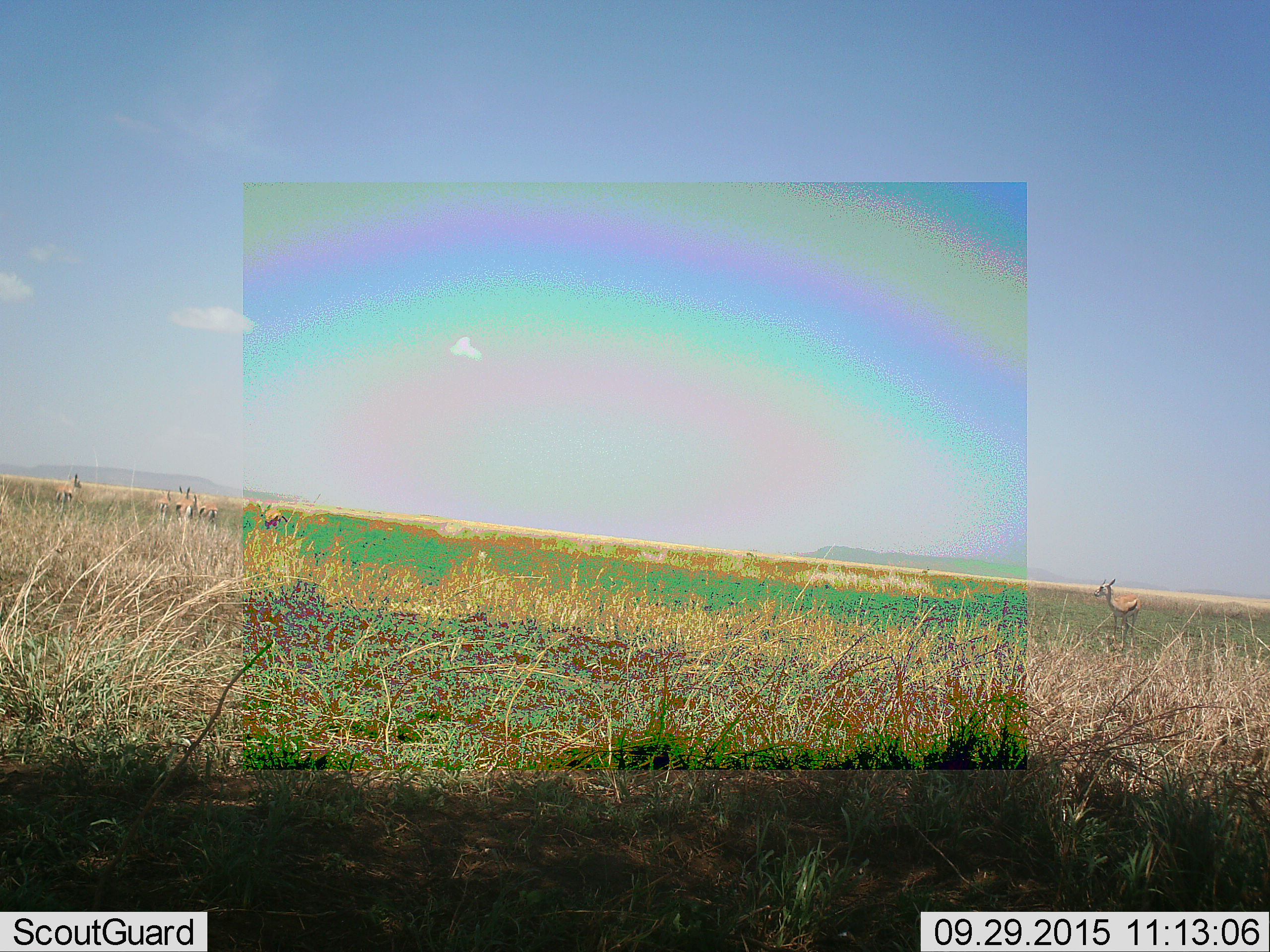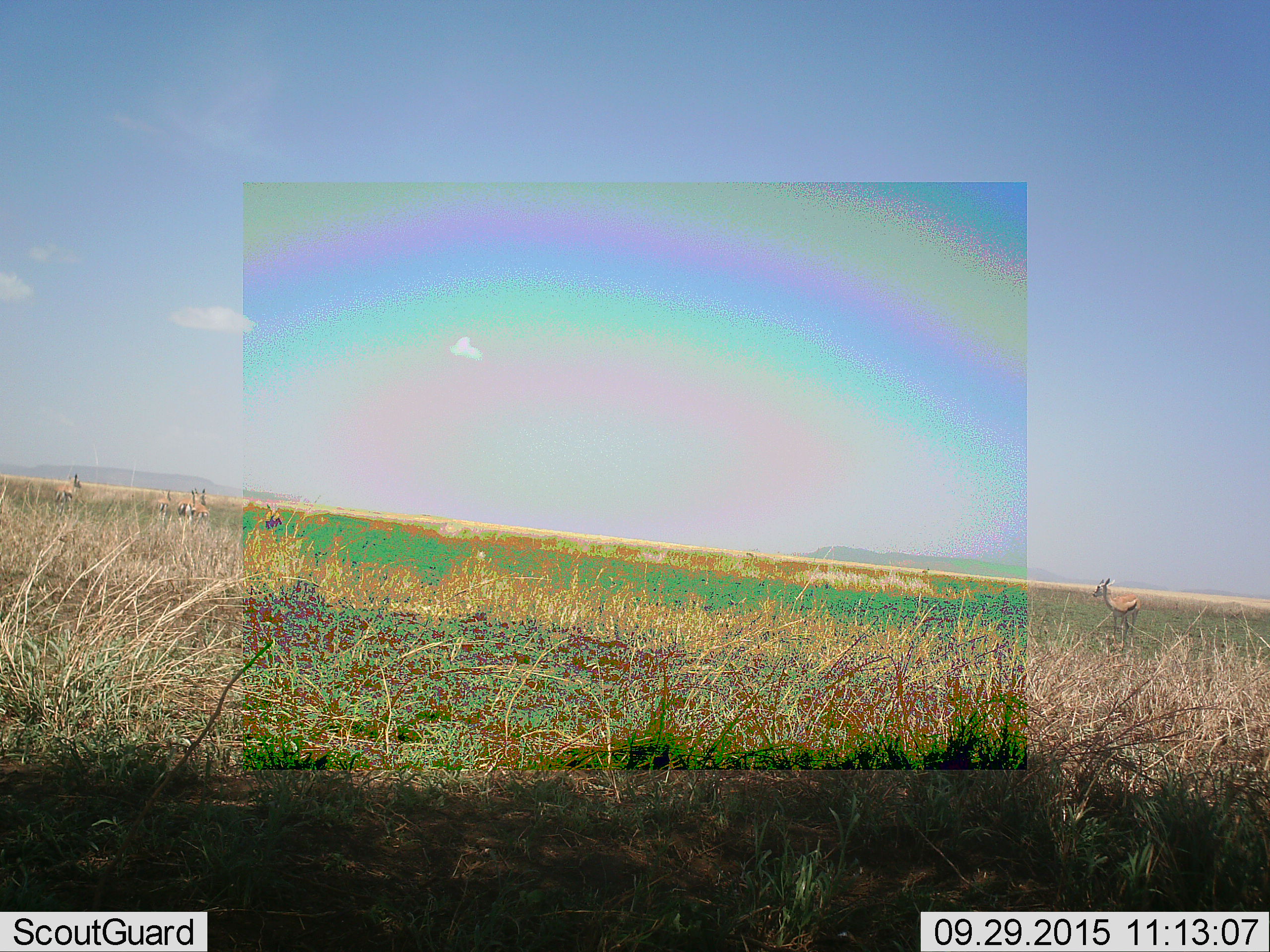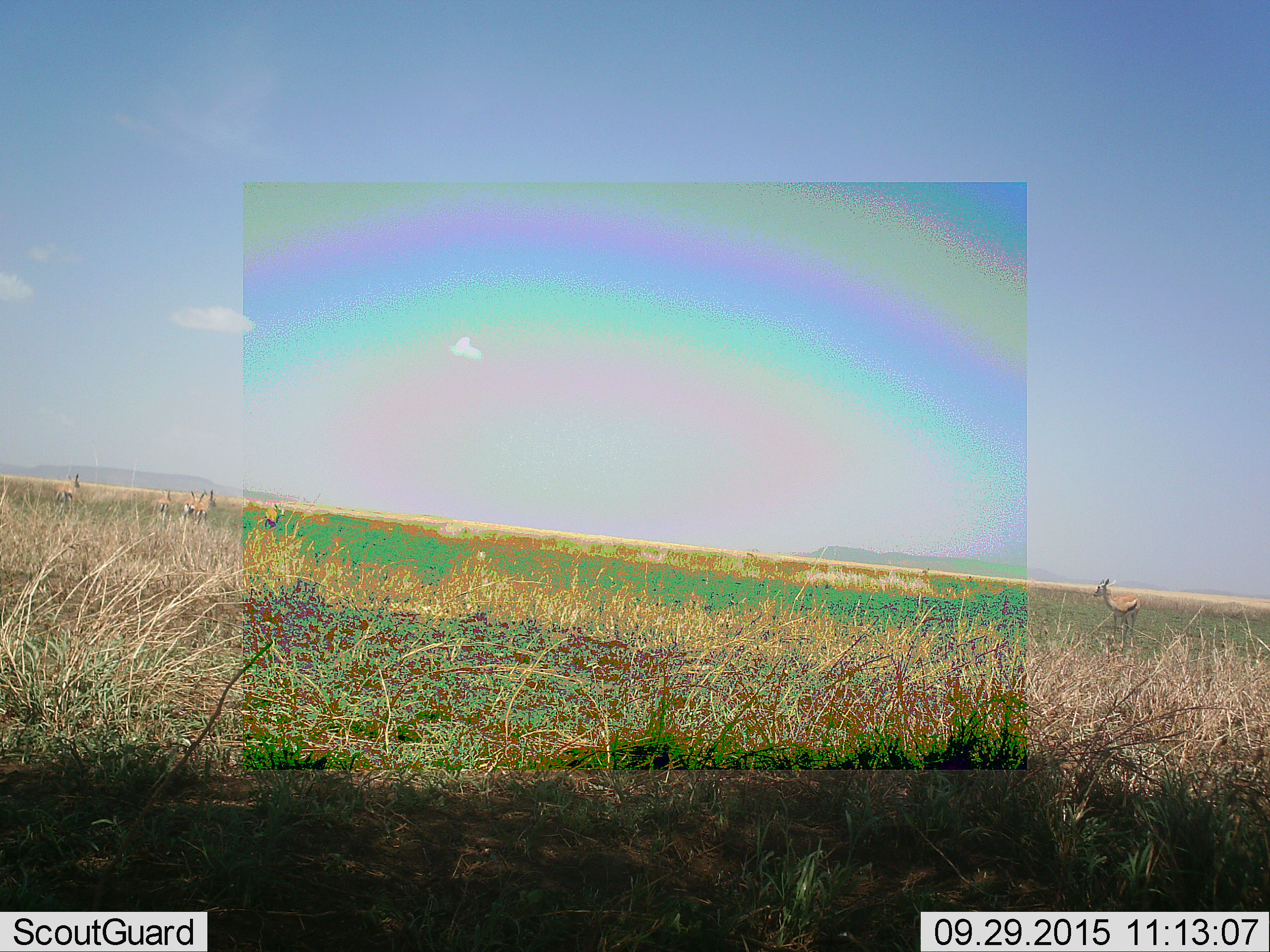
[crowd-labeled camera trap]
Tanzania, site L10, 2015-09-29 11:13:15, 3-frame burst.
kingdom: Animalia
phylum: Chordata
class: Mammalia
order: Artiodactyla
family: Bovidae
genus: Eudorcas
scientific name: Eudorcas thomsonii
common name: thomson's gazelle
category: gazellethomsons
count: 6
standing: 88%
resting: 0%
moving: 25%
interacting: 0%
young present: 12%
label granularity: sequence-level